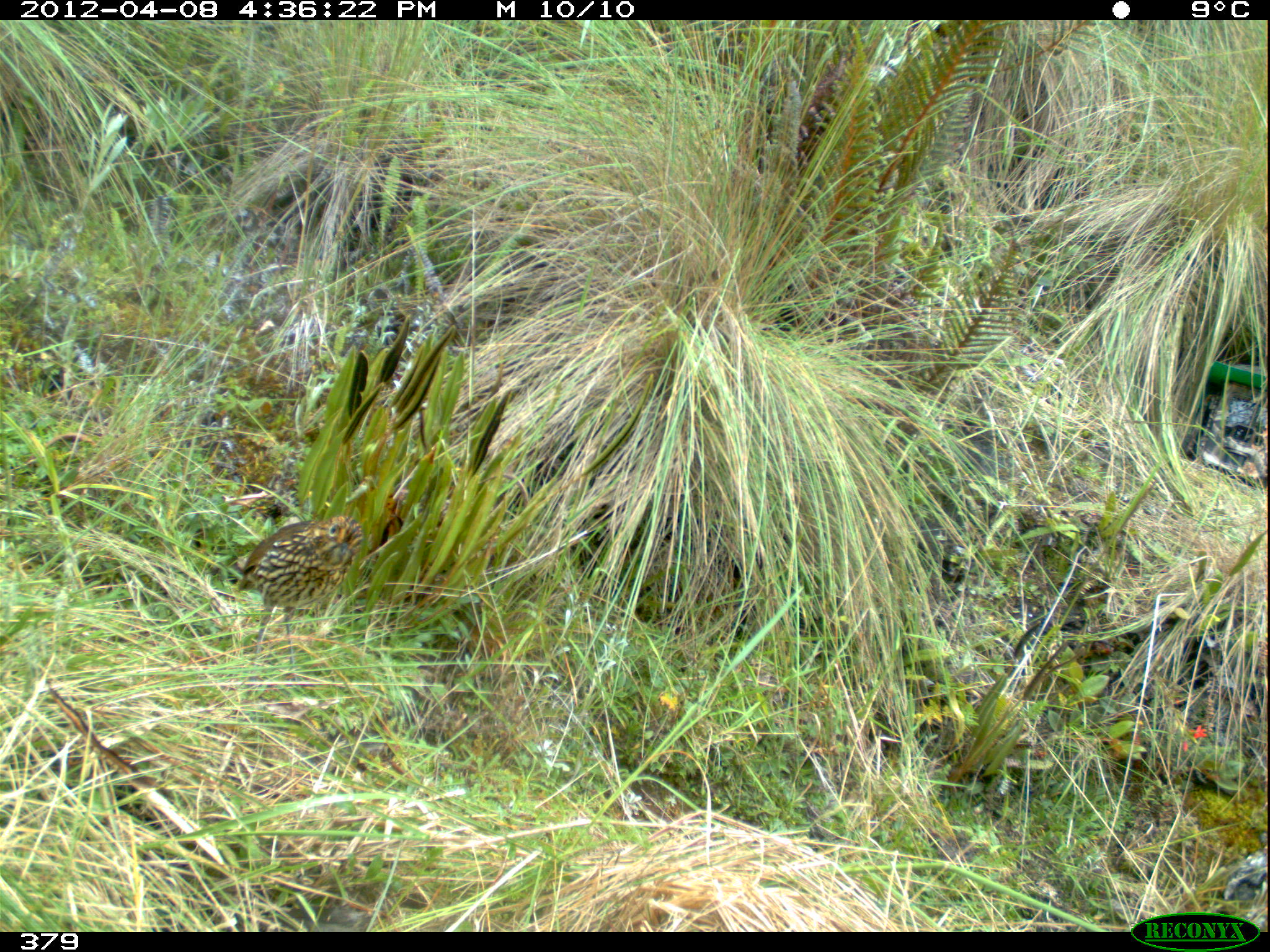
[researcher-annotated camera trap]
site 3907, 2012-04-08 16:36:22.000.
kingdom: Animalia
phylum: Chordata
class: Aves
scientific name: Aves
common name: bird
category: unknown bird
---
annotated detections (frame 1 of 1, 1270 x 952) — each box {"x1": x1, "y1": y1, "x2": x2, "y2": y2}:
unknown bird: {"x1": 234, "y1": 514, "x2": 363, "y2": 701}